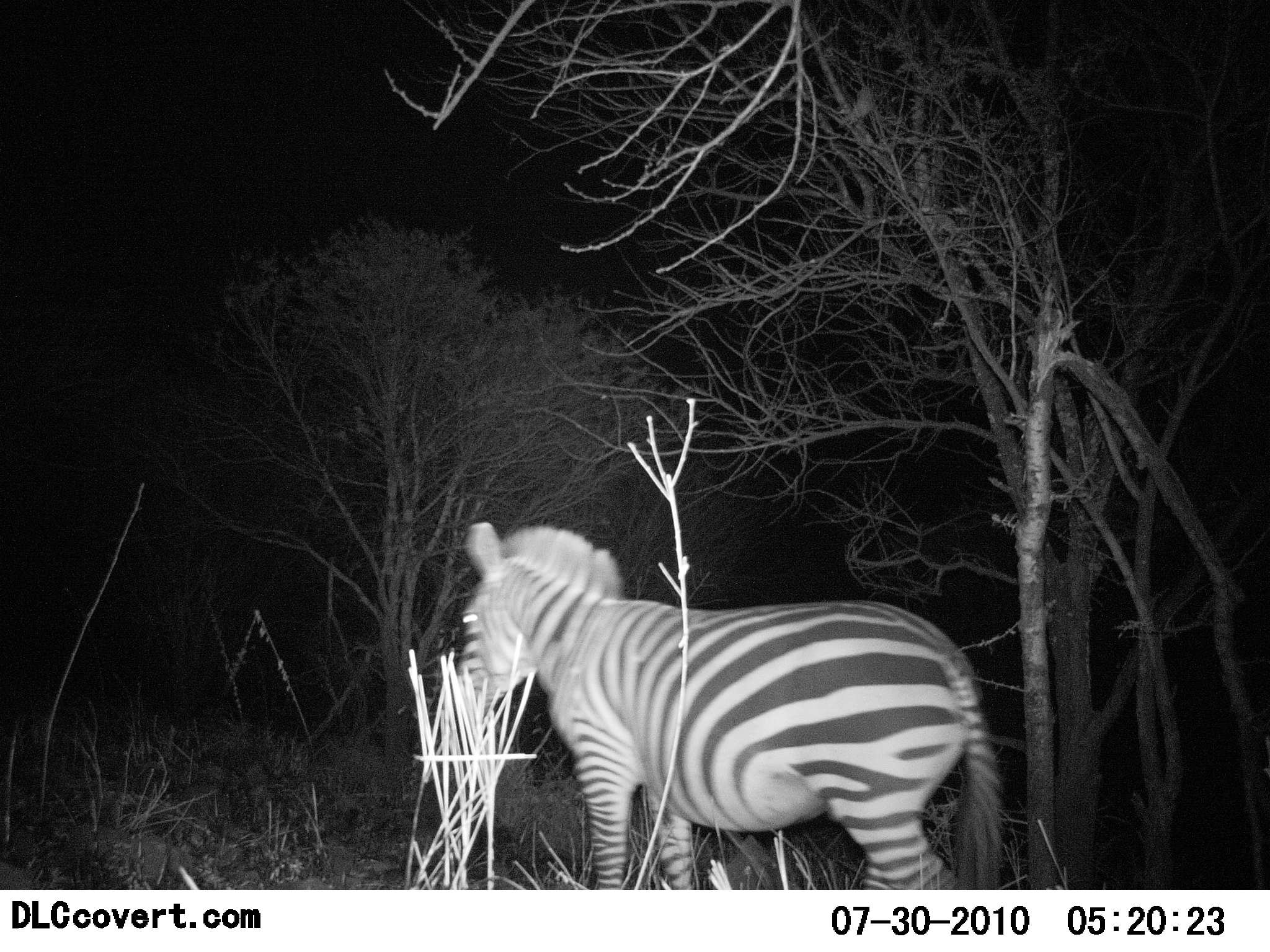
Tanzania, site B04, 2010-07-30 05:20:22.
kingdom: Animalia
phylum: Chordata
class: Mammalia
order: Perissodactyla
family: Equidae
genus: Equus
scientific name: Equus quagga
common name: plains zebra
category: zebra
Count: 1.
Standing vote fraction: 94%.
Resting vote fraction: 0%.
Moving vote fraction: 6%.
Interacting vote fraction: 0%.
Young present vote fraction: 0%.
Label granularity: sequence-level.